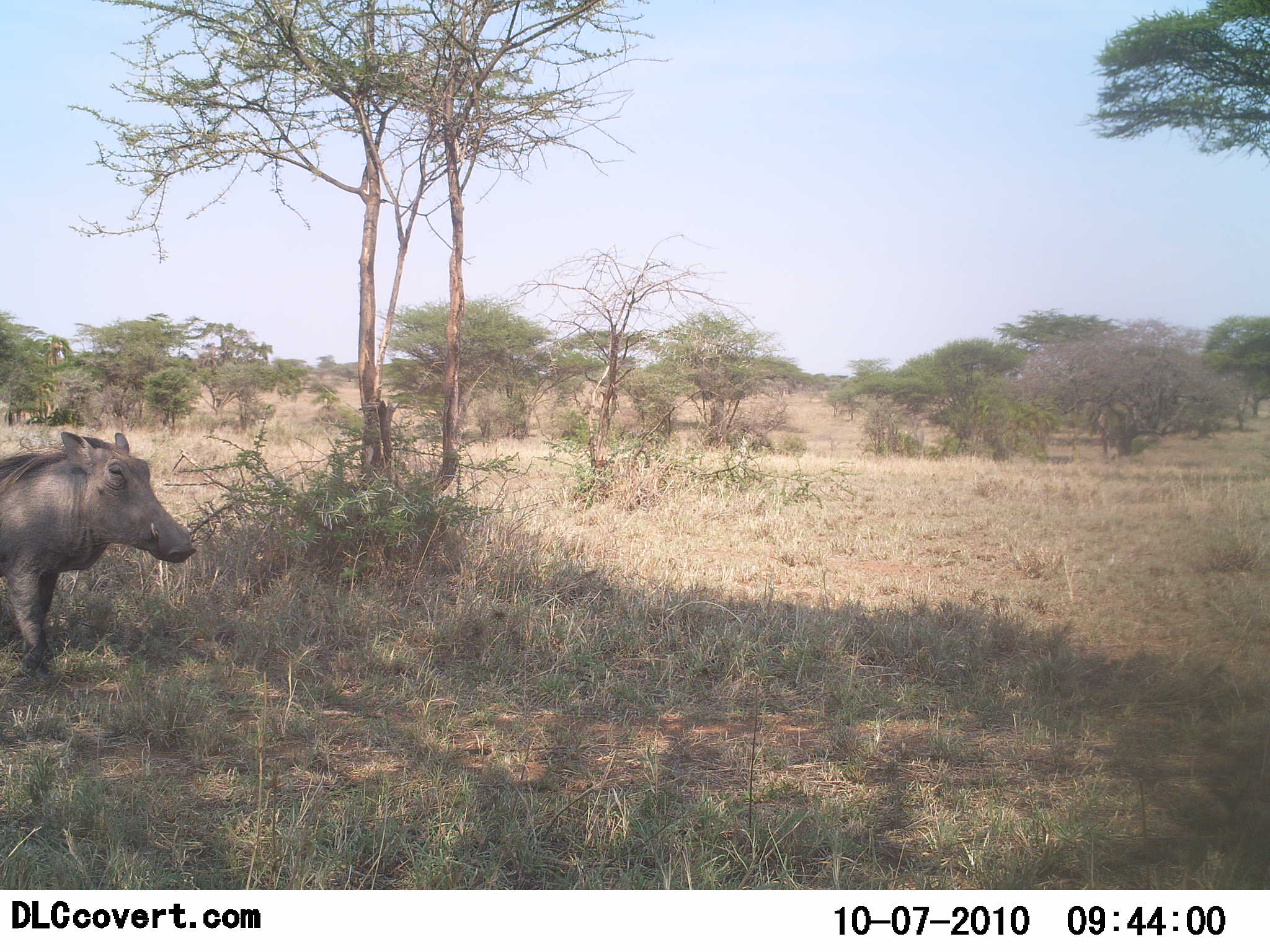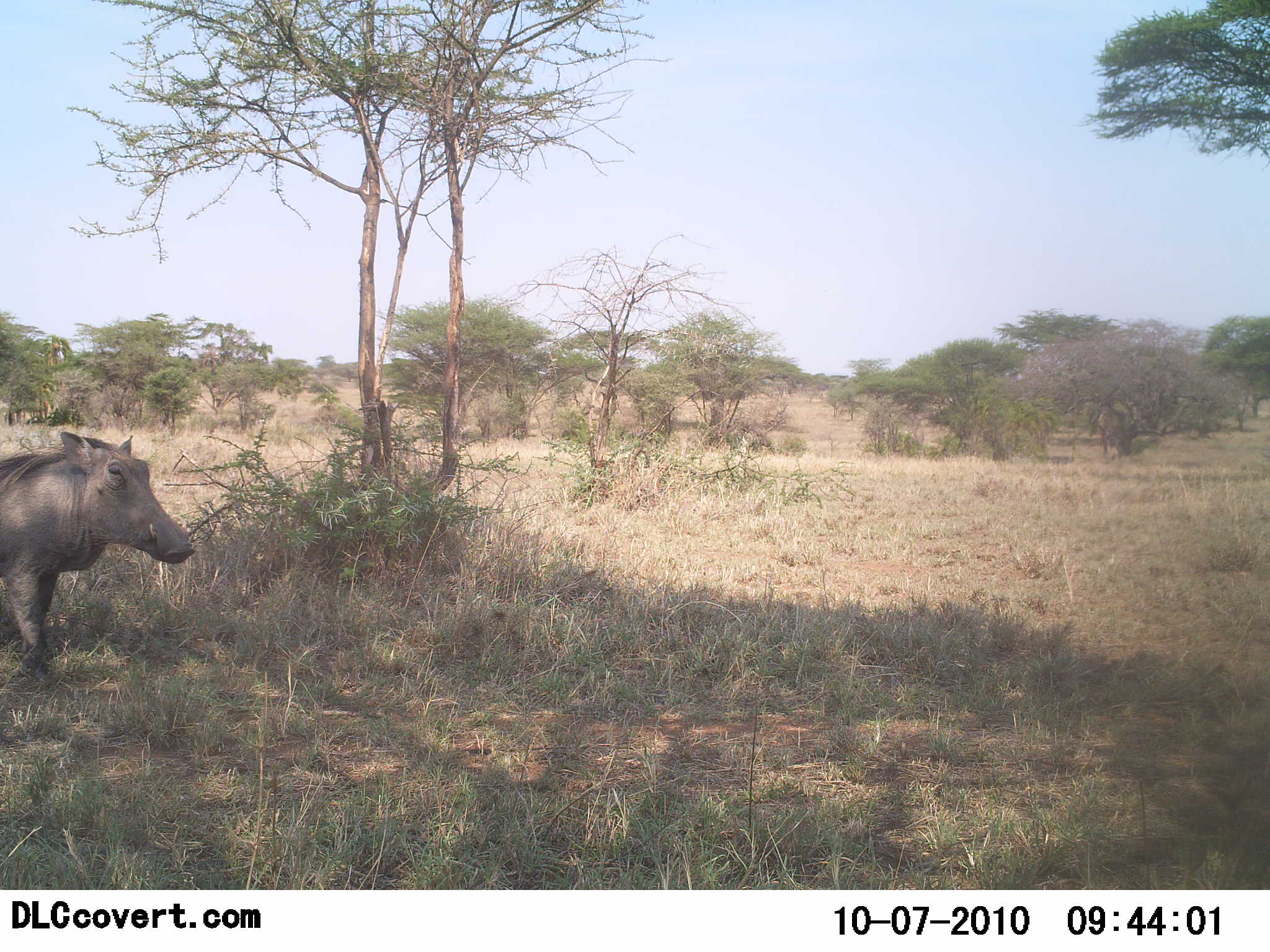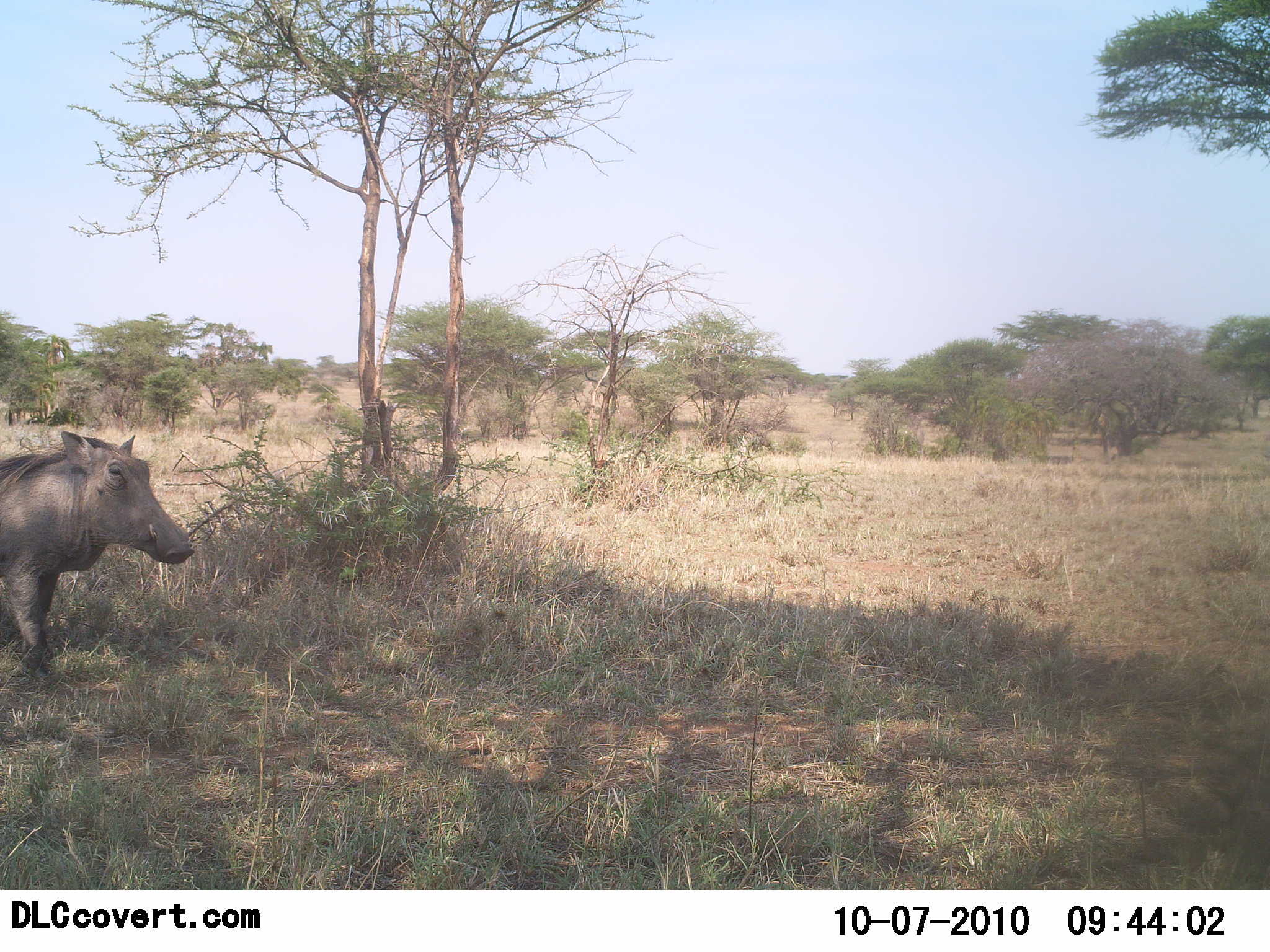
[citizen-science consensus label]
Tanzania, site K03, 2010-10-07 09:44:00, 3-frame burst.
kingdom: Animalia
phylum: Chordata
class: Mammalia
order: Artiodactyla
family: Suidae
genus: Phacochoerus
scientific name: Phacochoerus africanus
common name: warthog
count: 1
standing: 83%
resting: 8%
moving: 8%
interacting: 0%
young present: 0%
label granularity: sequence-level